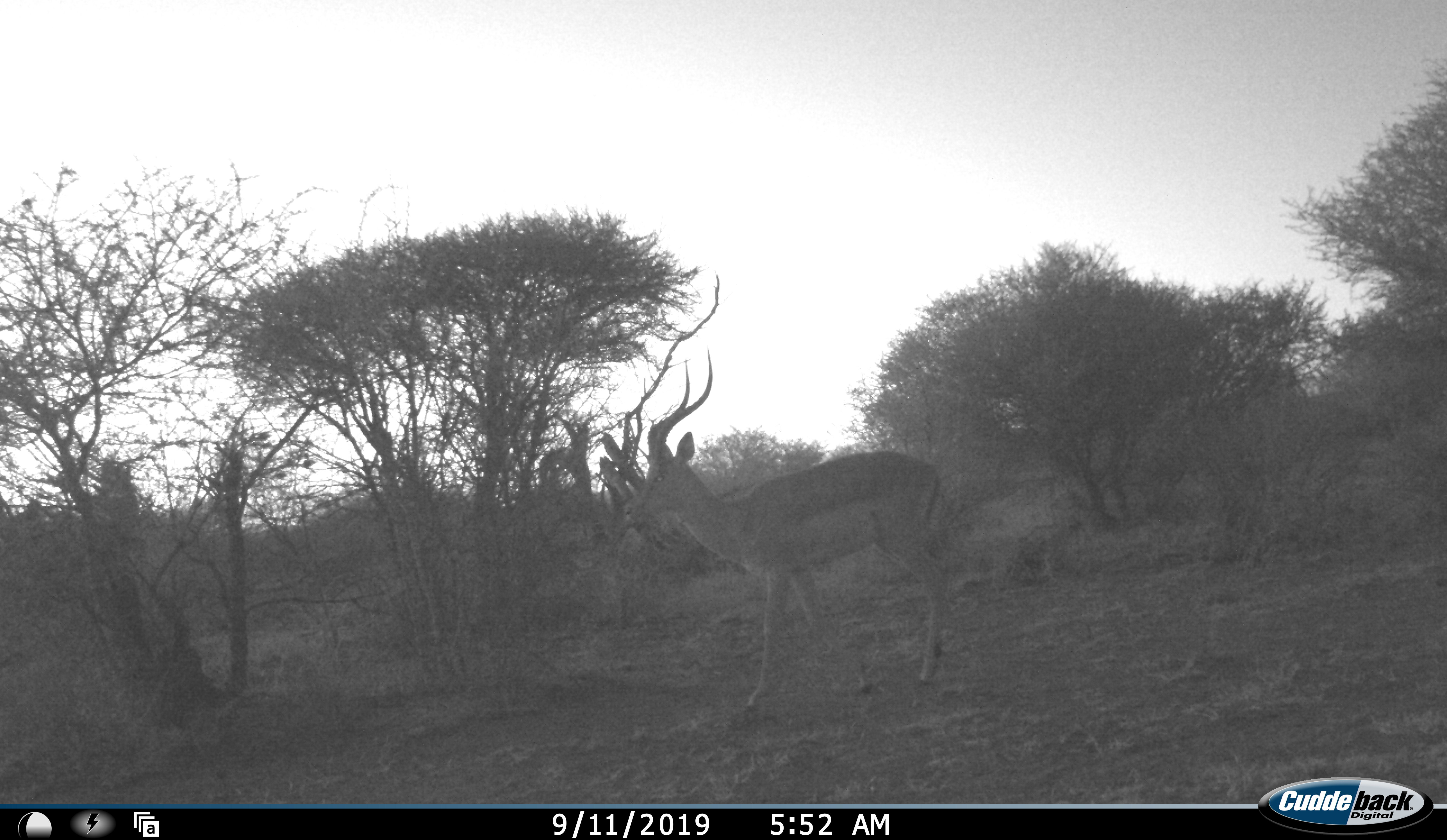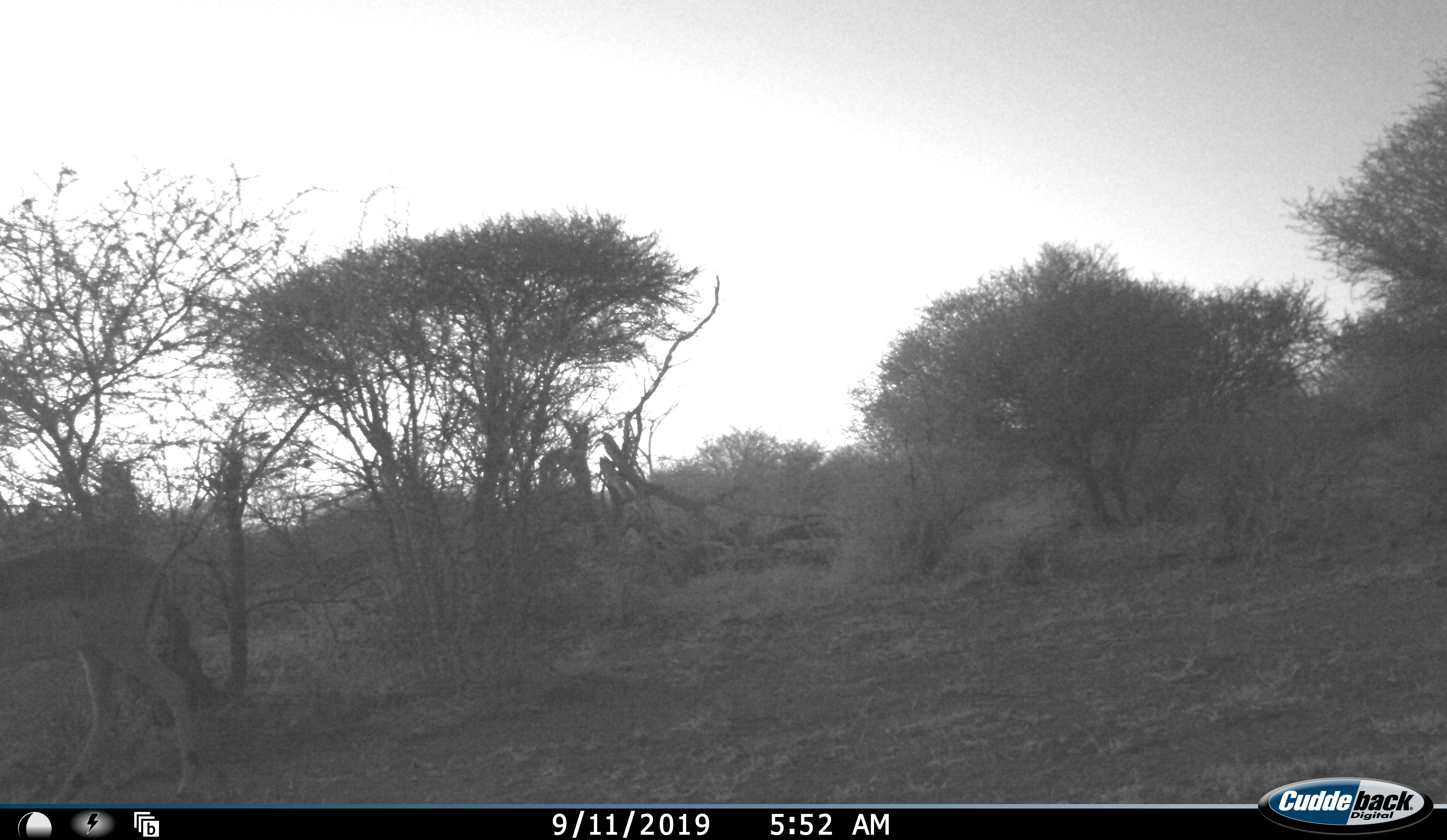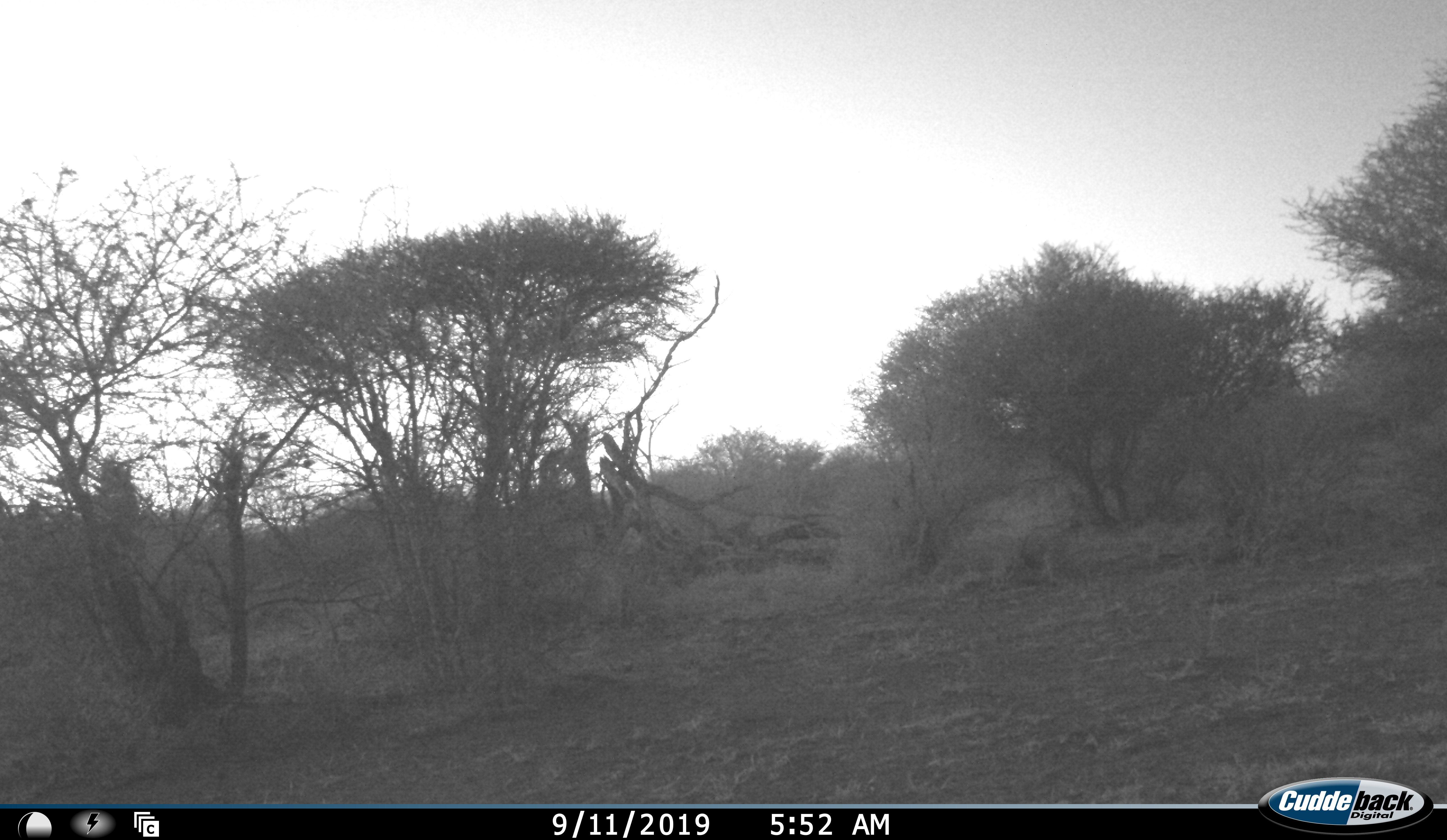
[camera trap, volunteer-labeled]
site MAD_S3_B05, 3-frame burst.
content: unidentified animal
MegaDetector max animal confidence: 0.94